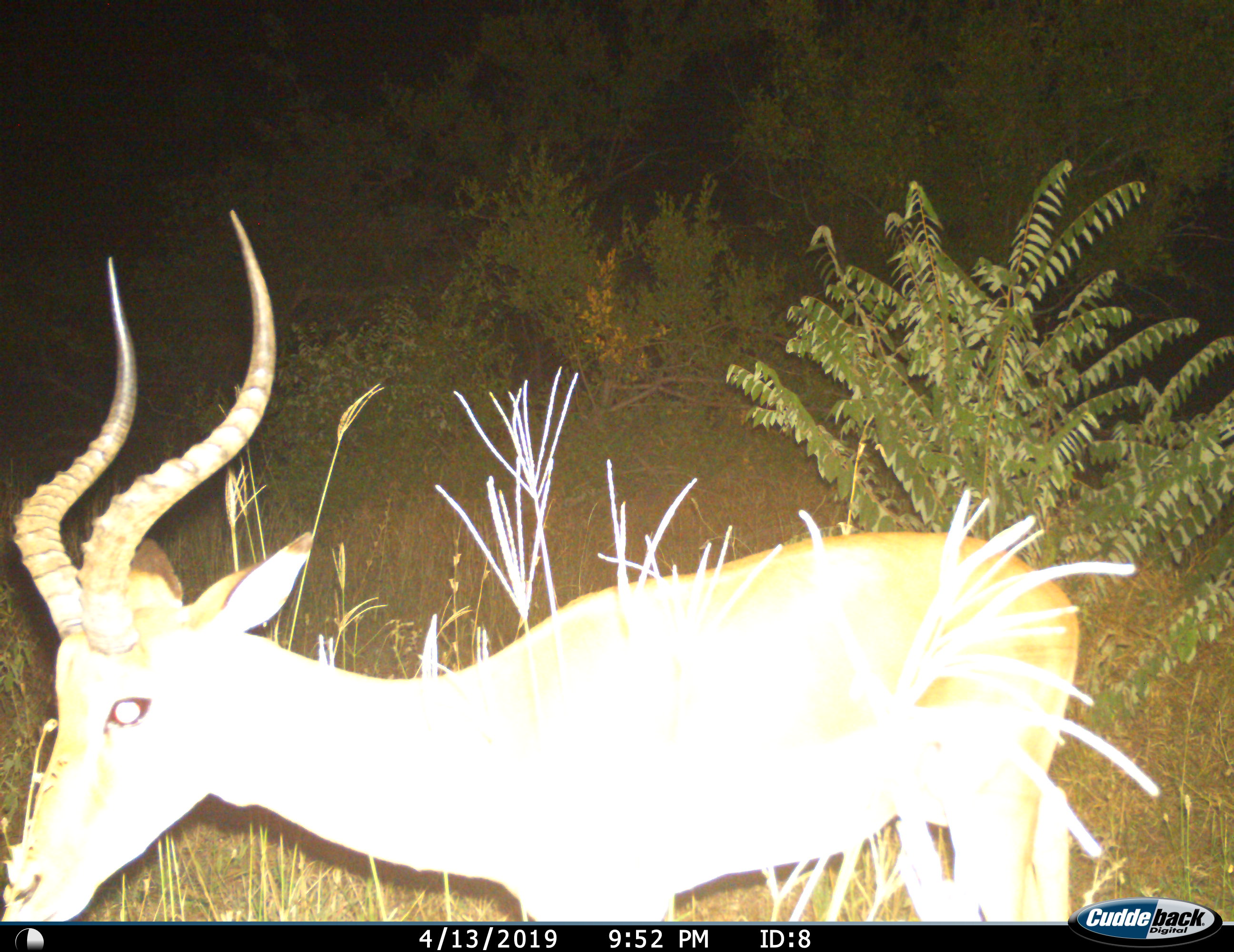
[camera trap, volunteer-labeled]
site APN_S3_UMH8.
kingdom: Animalia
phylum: Chordata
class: Mammalia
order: Artiodactyla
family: Bovidae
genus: Aepyceros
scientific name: Aepyceros melampus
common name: impala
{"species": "impala (Aepyceros melampus)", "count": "1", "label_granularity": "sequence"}